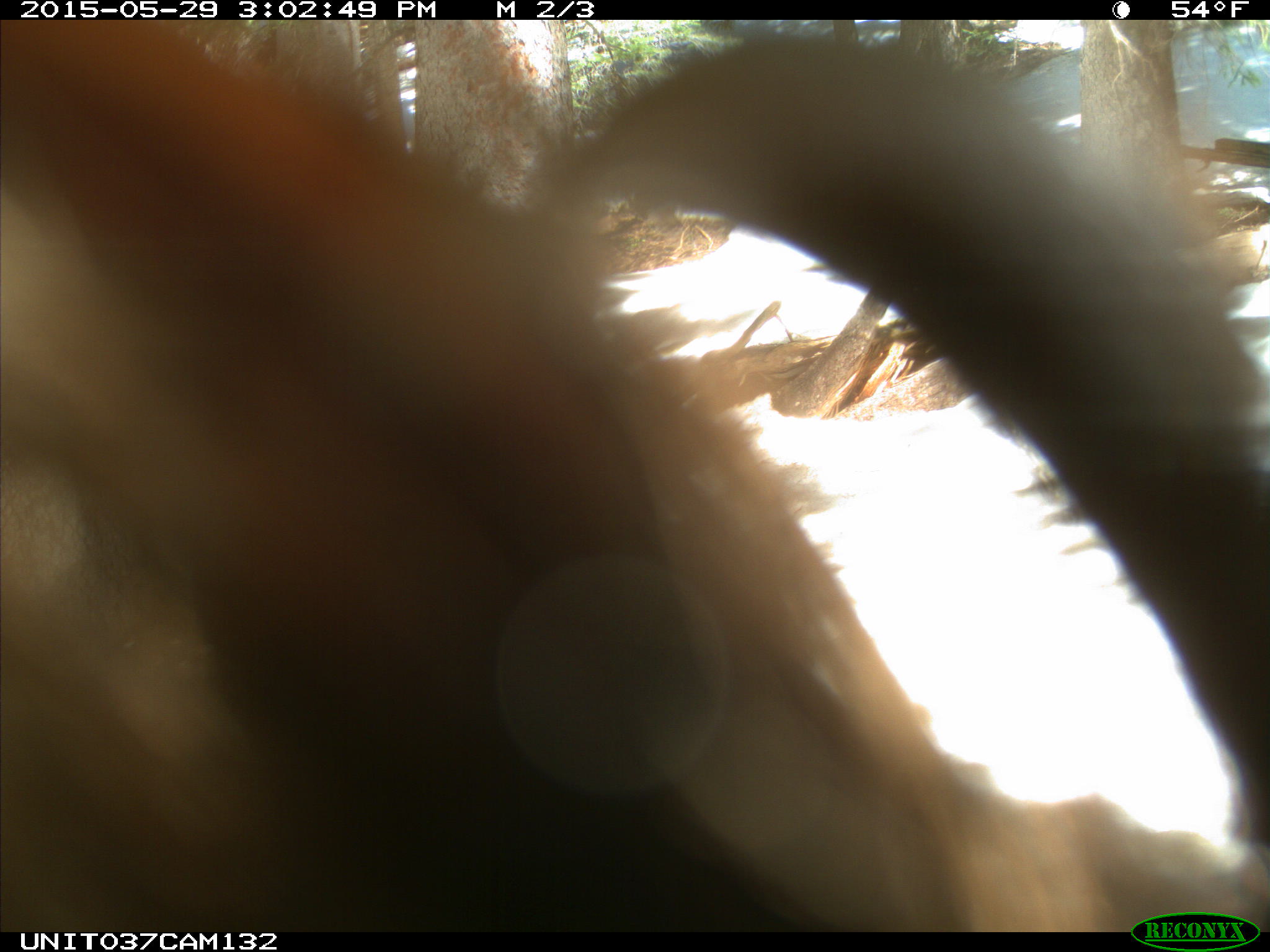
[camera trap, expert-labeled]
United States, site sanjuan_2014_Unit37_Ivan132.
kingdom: Animalia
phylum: Chordata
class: Mammalia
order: Carnivora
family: Ursidae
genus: Ursus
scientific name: Ursus americanus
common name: american black bear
Ursus americanus (american black bear).